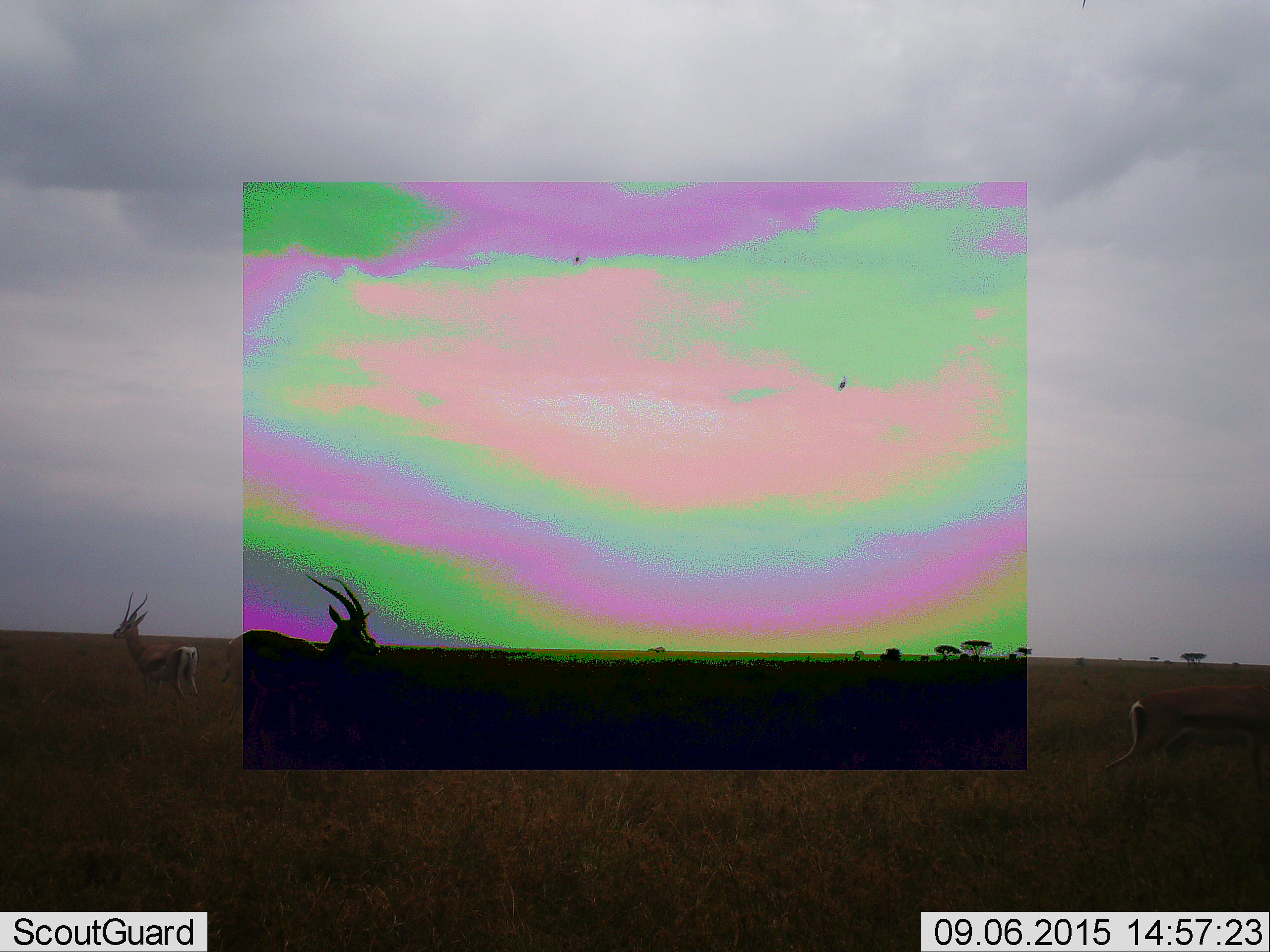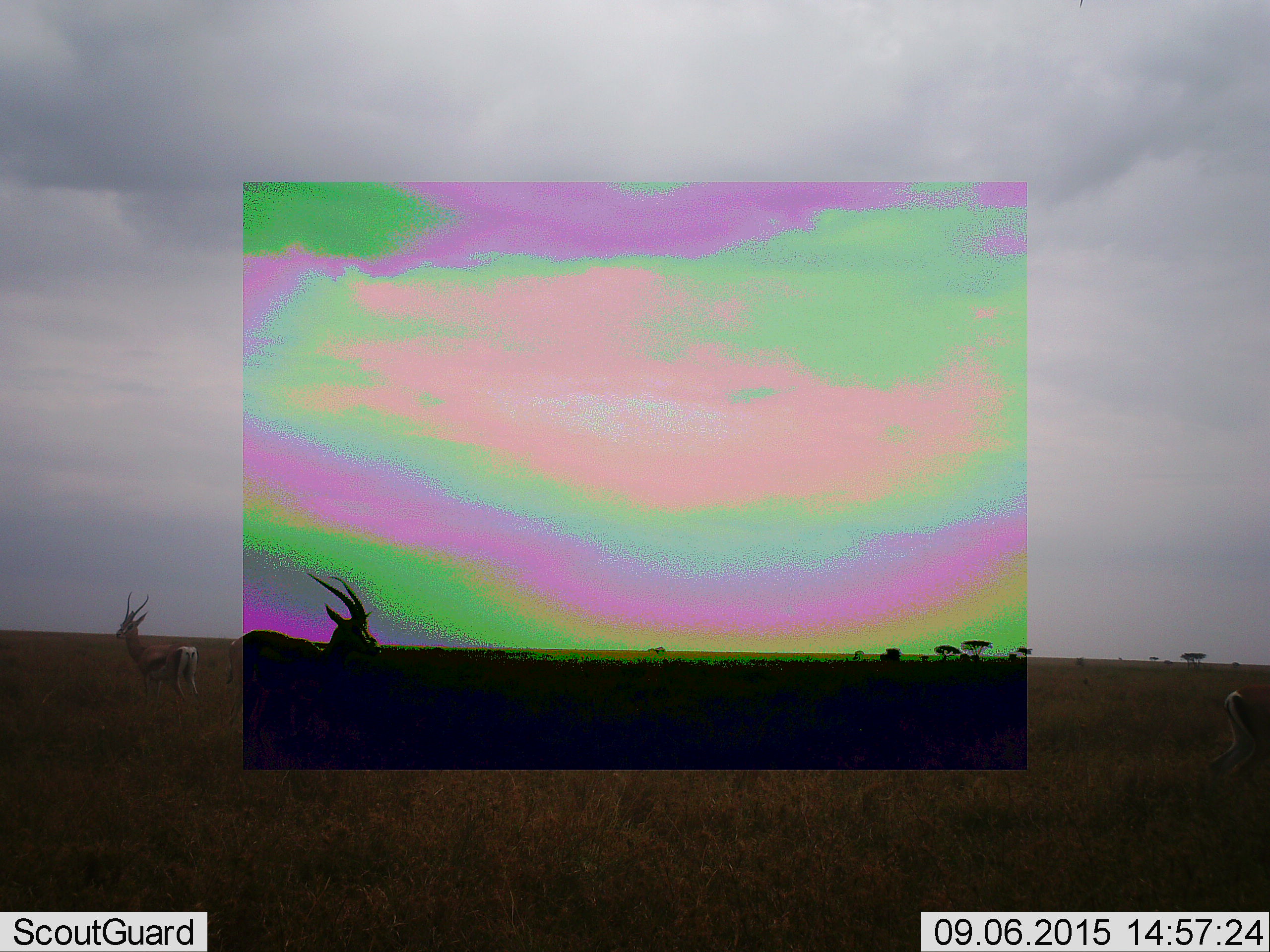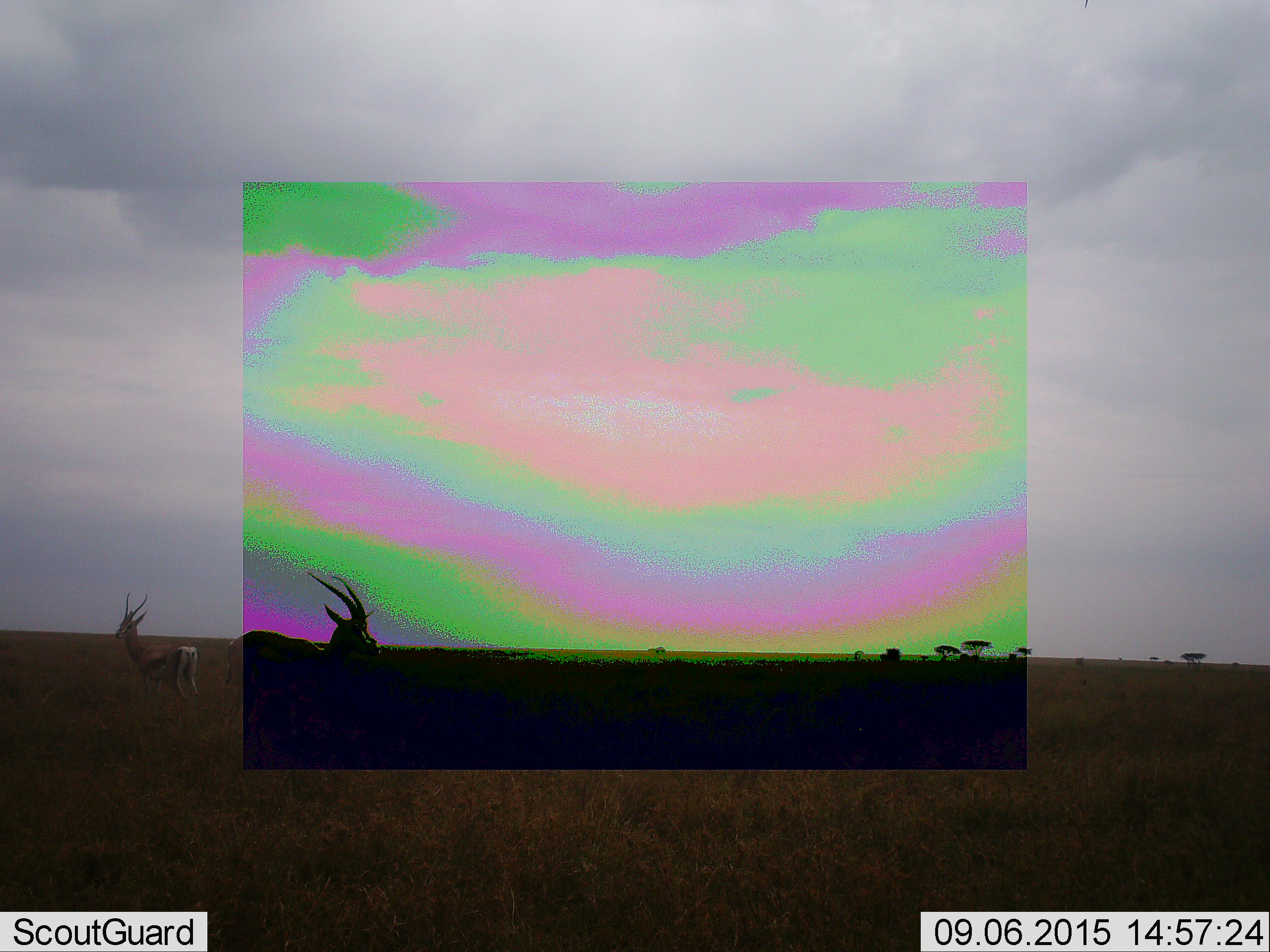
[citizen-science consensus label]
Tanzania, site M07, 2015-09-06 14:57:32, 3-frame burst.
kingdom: Animalia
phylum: Chordata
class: Mammalia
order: Artiodactyla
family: Bovidae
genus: Eudorcas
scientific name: Eudorcas thomsonii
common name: thomson's gazelle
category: gazellethomsons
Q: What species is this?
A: Gazellethomsons (thomson's gazelle) (Eudorcas thomsonii).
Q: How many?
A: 3.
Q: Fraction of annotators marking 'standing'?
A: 86%.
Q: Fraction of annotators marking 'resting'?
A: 0%.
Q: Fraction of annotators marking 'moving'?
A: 71%.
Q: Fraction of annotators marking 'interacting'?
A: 0%.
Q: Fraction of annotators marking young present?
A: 0%.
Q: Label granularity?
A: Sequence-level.